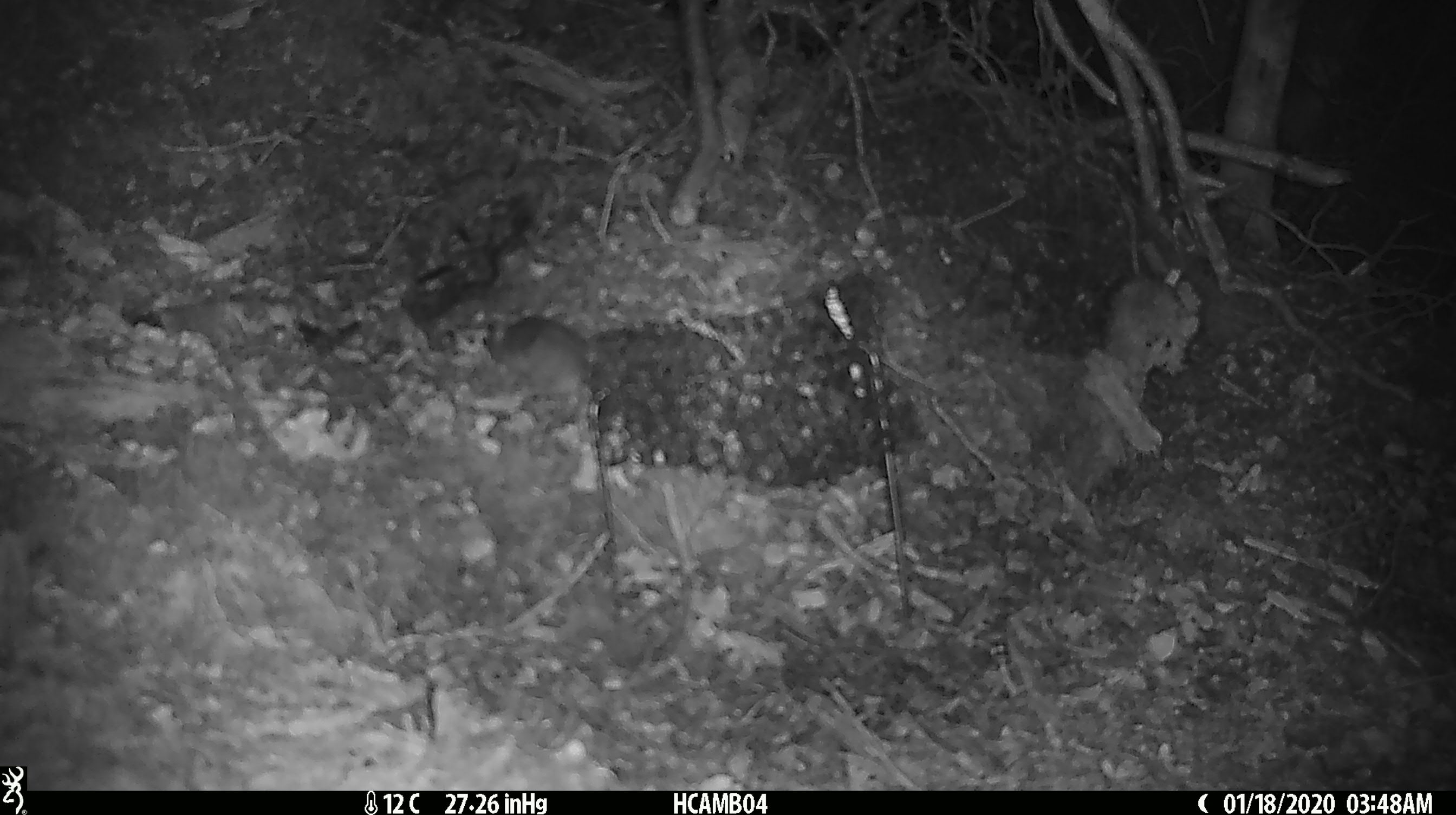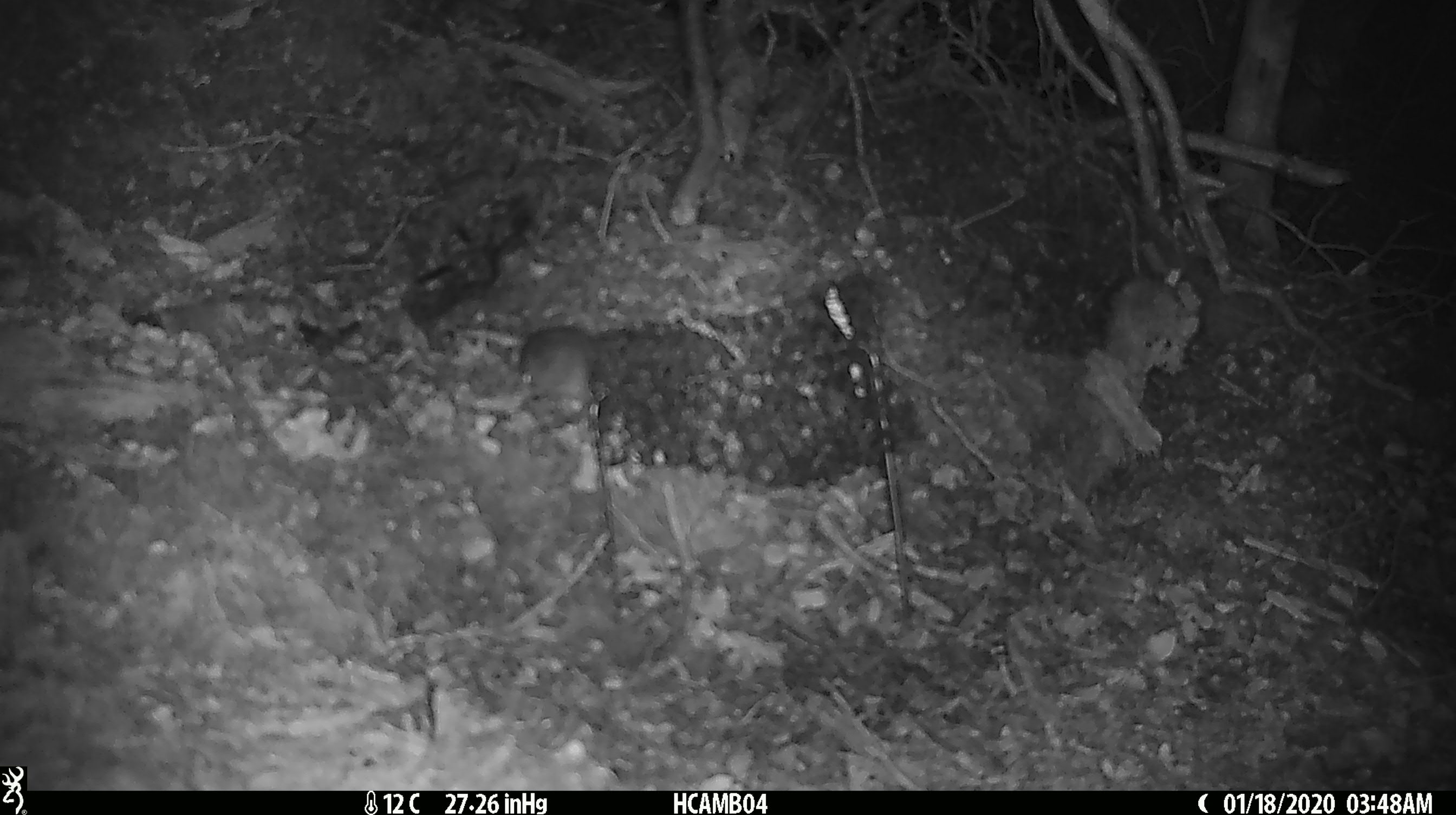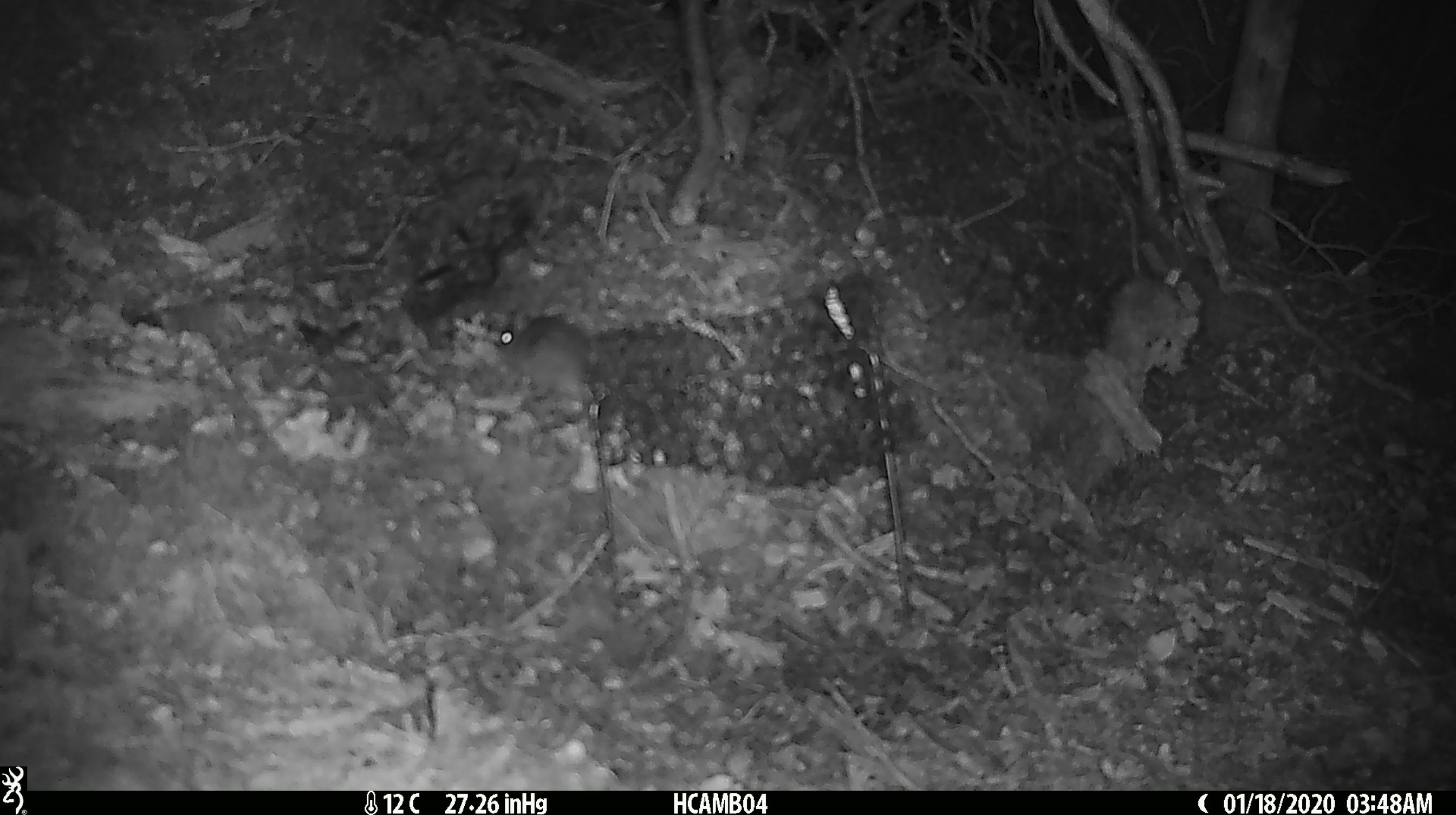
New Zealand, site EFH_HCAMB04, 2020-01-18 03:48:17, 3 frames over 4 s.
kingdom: Animalia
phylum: Chordata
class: Mammalia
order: Rodentia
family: Muridae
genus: Mus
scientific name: Mus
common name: mouse